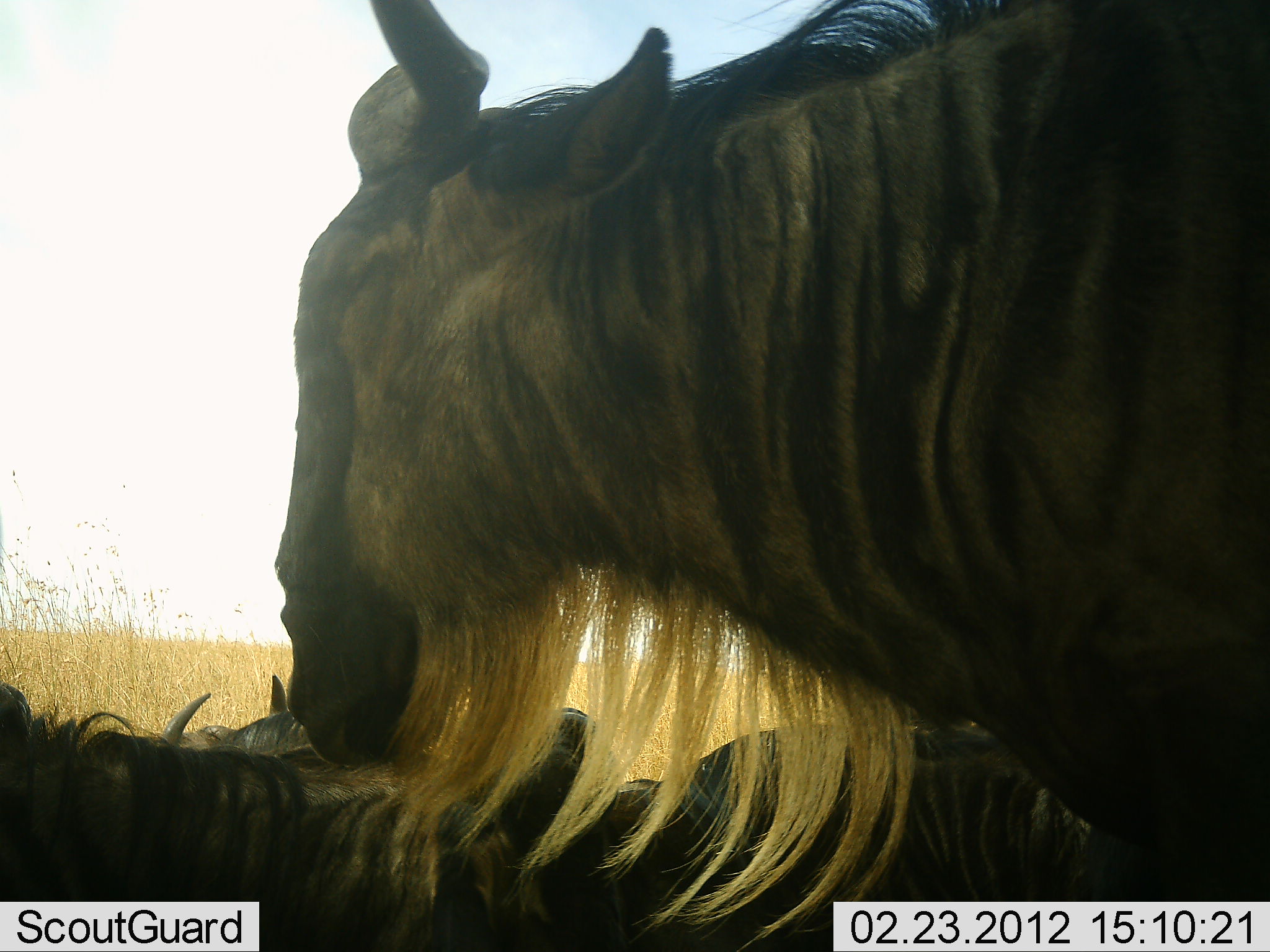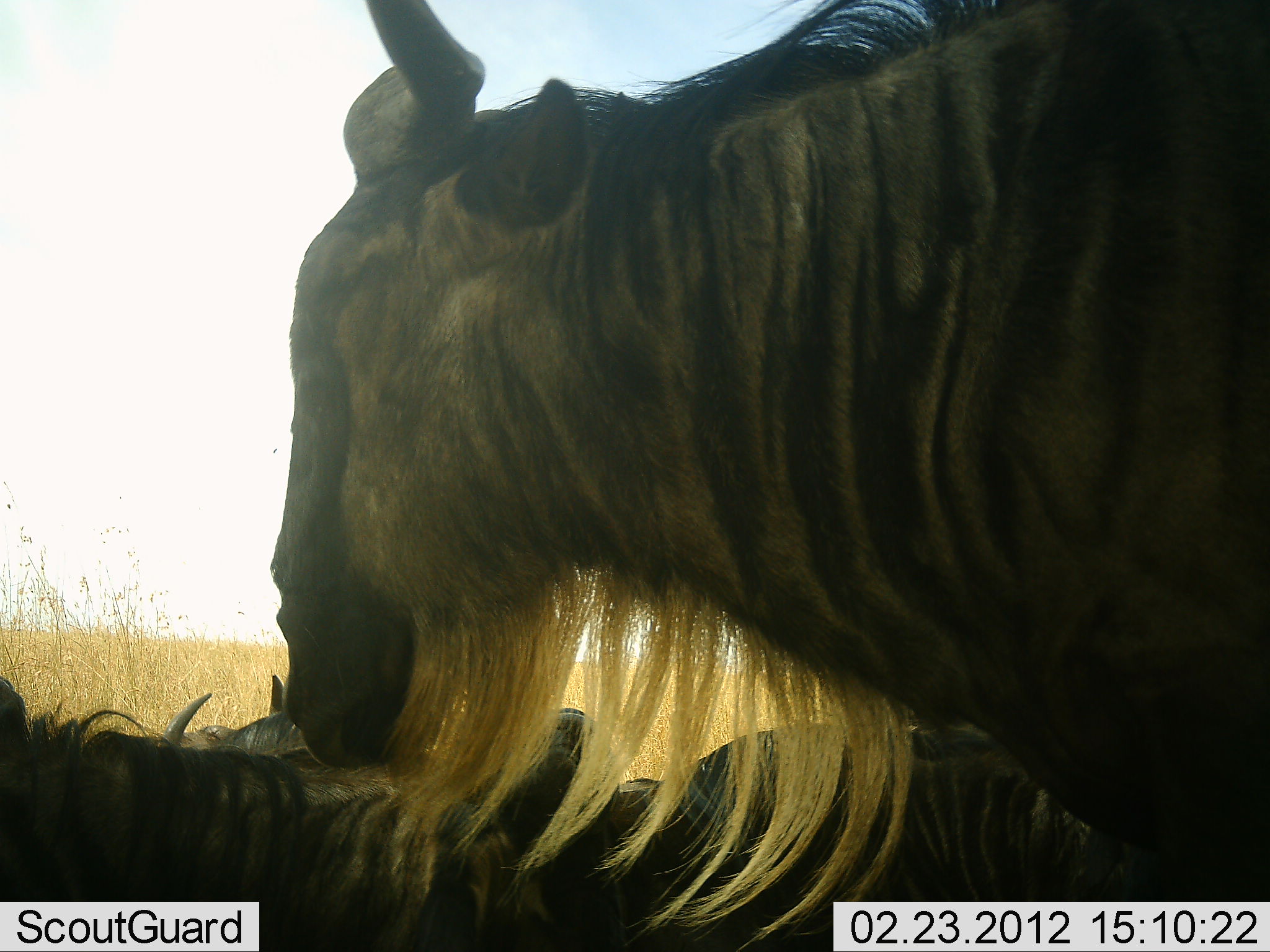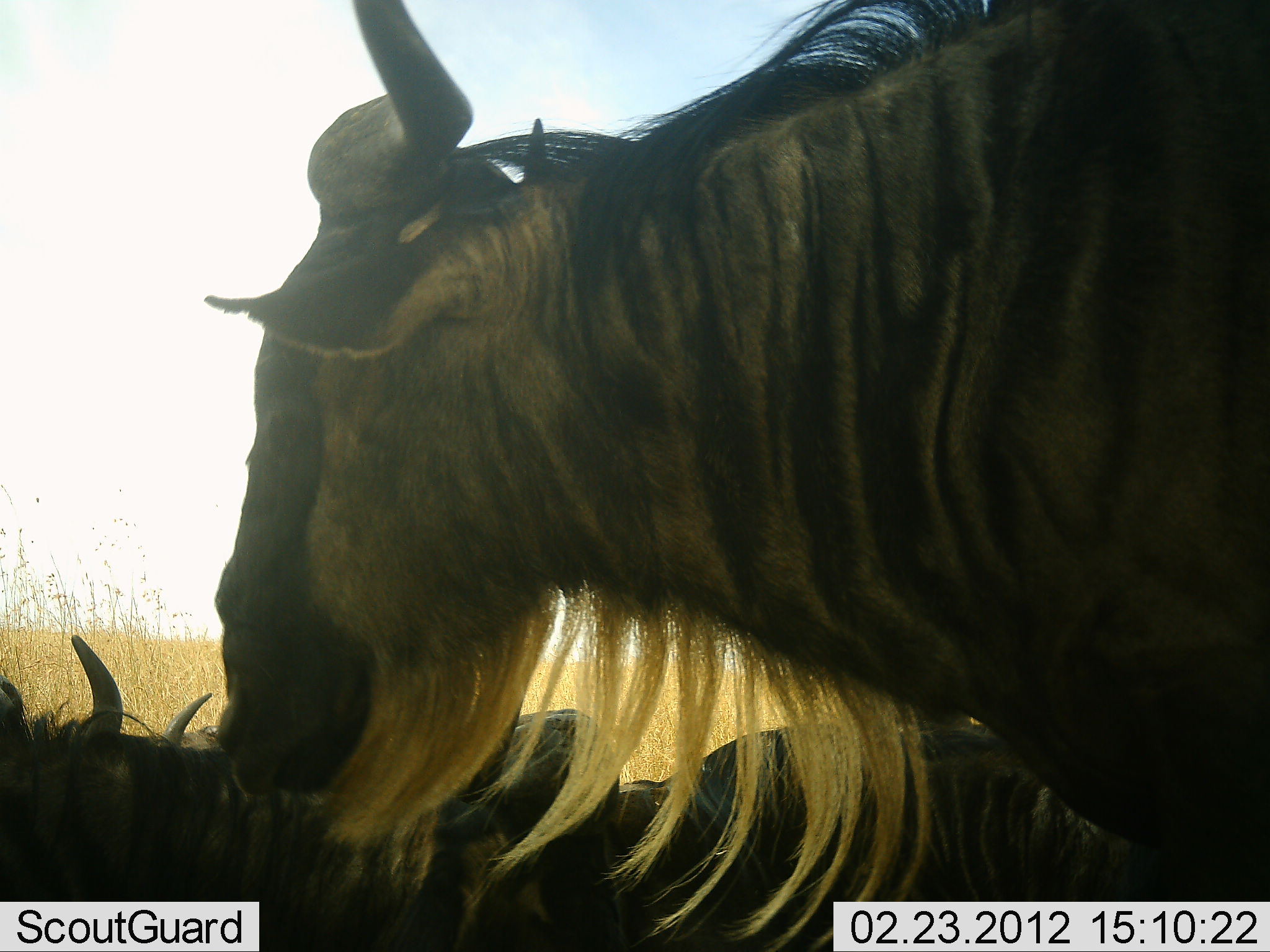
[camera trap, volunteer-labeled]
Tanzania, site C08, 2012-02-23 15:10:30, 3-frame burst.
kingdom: Animalia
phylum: Chordata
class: Mammalia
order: Artiodactyla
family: Bovidae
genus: Connochaetes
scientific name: Connochaetes taurinus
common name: blue wildebeest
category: wildebeest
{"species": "wildebeest (blue wildebeest) (Connochaetes taurinus)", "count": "4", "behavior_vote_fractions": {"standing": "67%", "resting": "75%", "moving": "8%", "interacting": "8%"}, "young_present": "0%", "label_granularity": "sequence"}